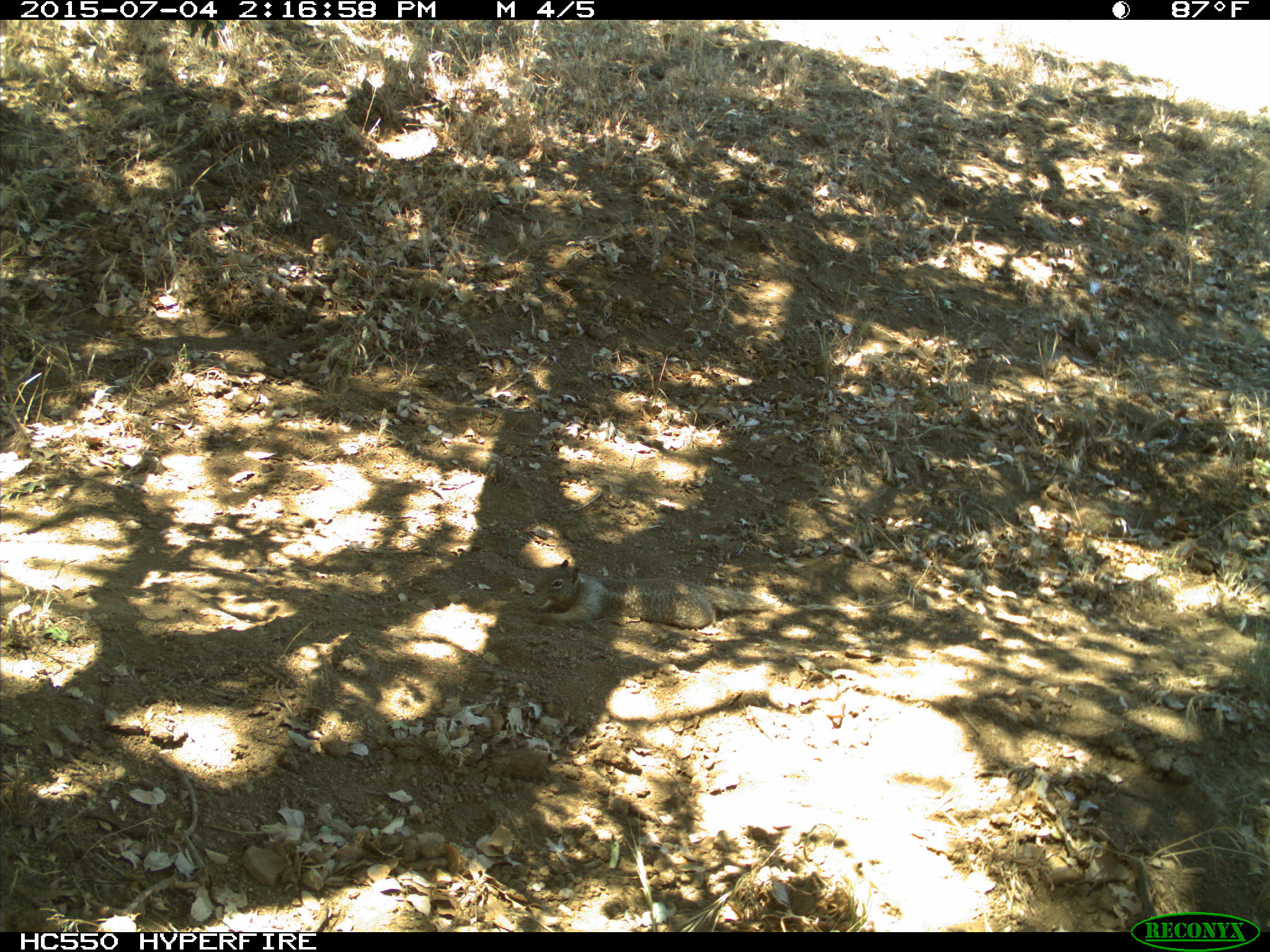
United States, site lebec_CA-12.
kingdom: Animalia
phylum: Chordata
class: Mammalia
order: Rodentia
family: Sciuridae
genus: Otospermophilus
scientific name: Otospermophilus beecheyi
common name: california ground squirrel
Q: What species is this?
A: Otospermophilus beecheyi (california ground squirrel).